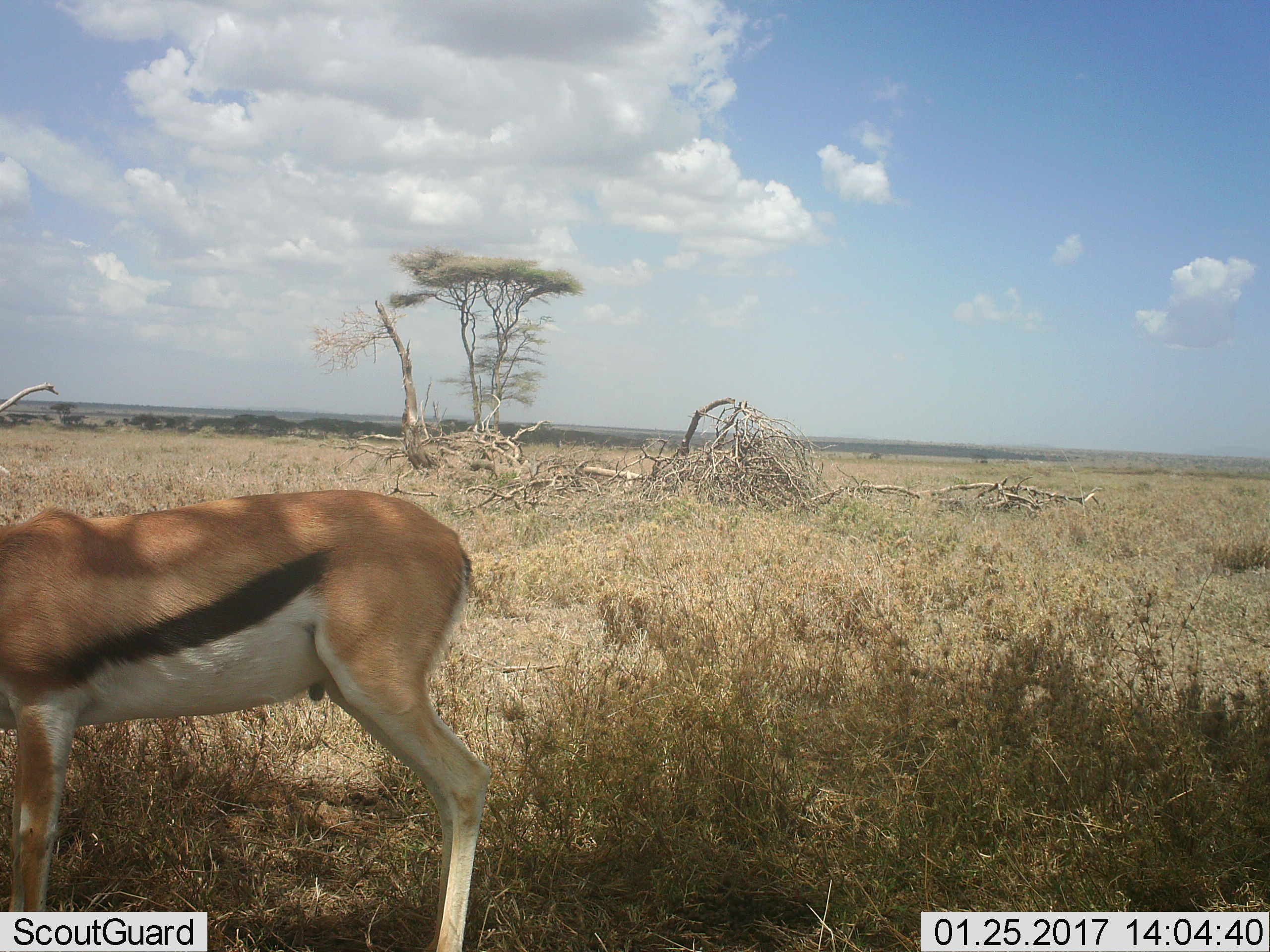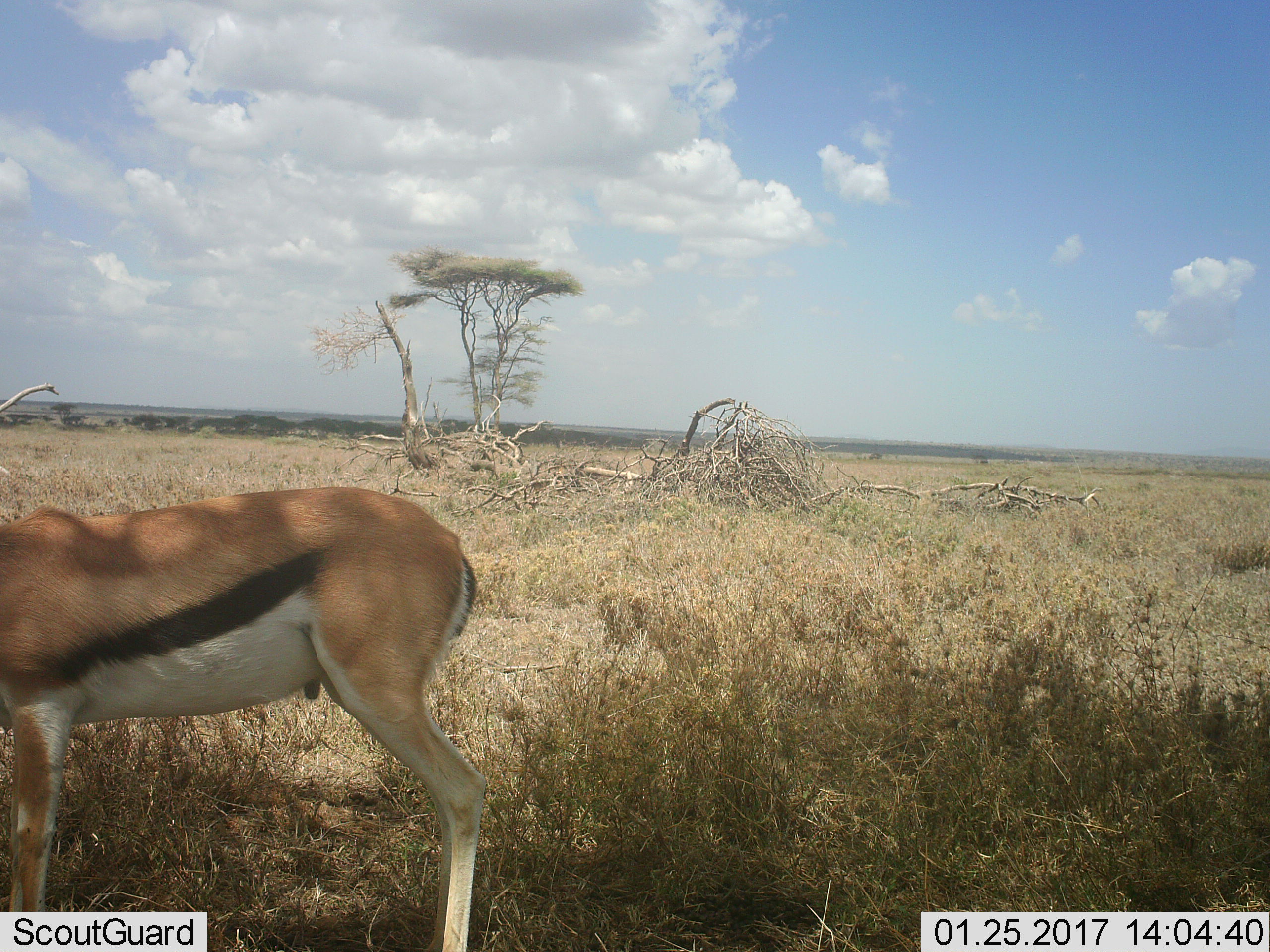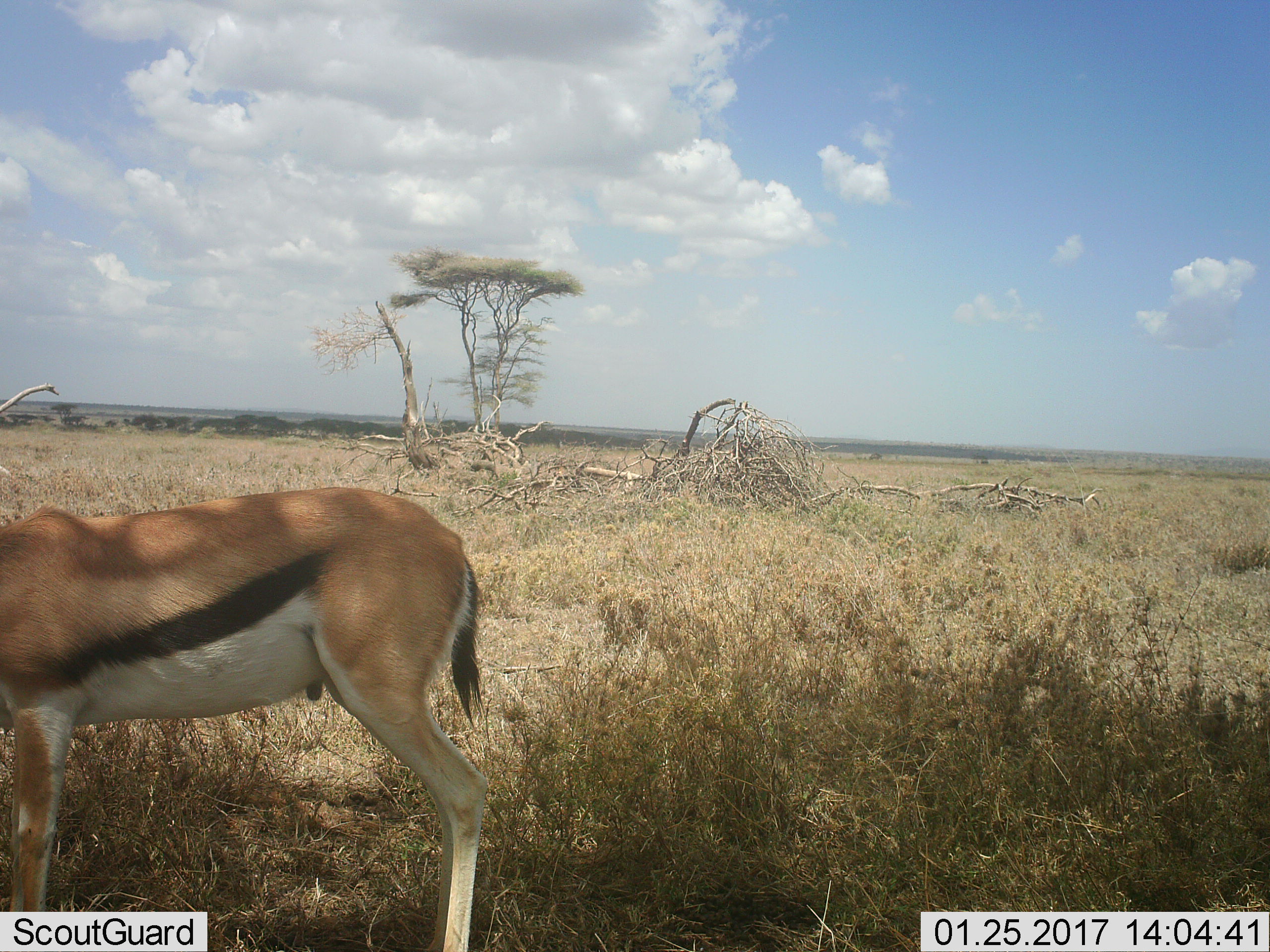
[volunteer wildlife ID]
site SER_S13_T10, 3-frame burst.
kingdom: Animalia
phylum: Chordata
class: Mammalia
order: Artiodactyla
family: Bovidae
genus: Eudorcas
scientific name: Eudorcas thomsonii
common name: thomson's gazelle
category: gazellethomsons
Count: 1.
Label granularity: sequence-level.